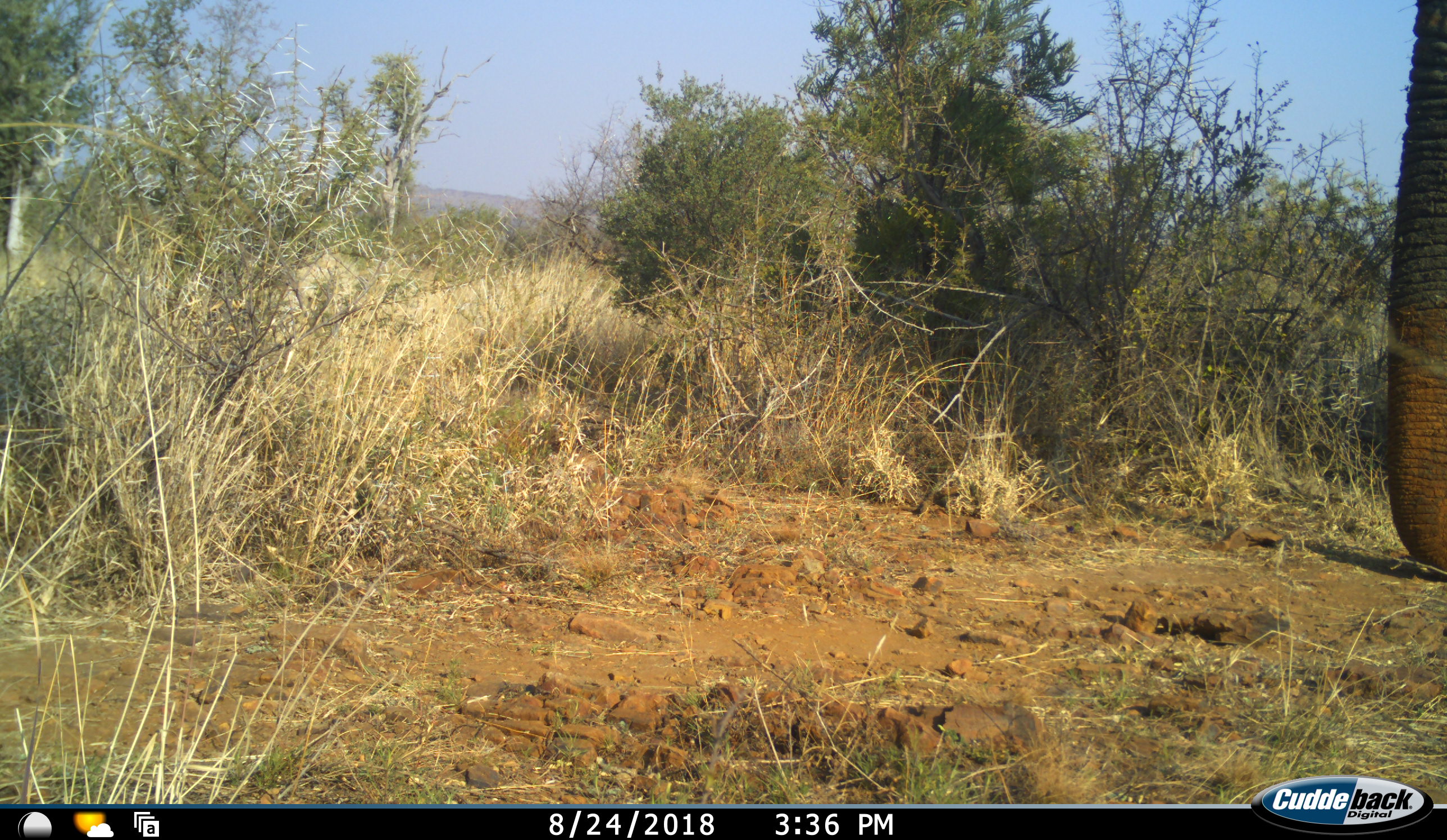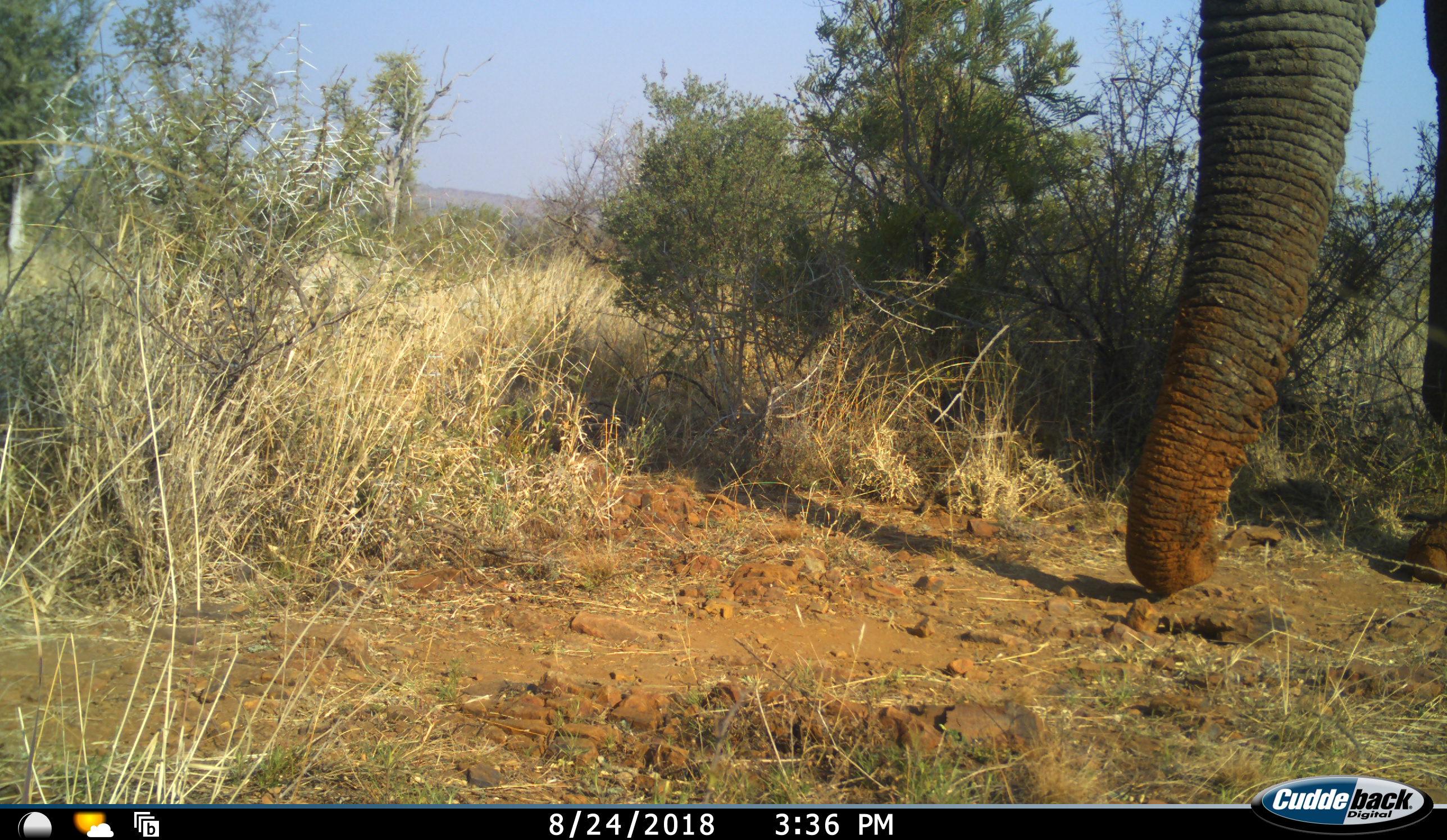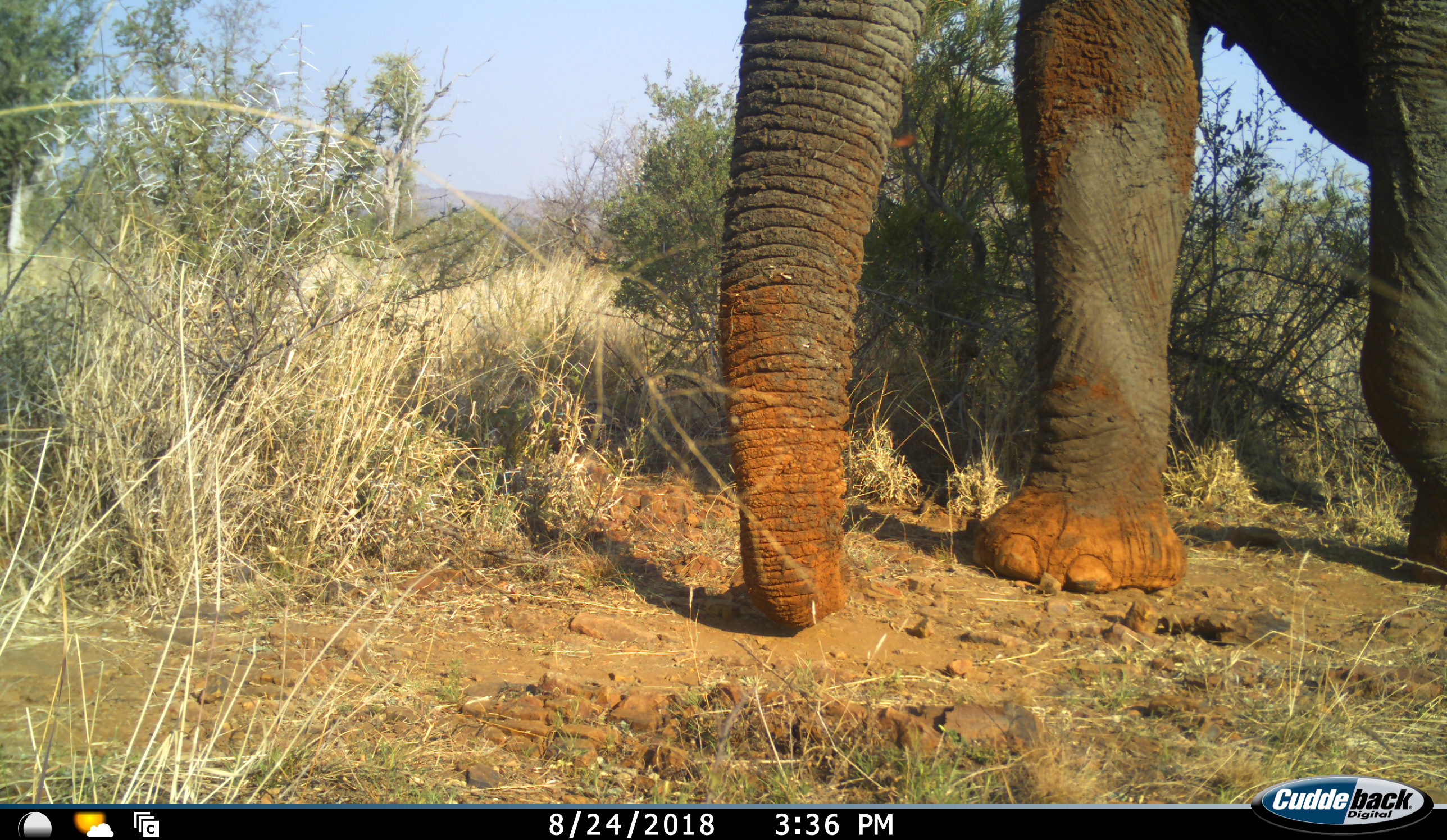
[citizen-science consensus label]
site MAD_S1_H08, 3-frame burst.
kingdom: Animalia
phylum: Chordata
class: Mammalia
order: Proboscidea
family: Elephantidae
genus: Loxodonta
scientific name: Loxodonta africana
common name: african bush elephant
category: elephant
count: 1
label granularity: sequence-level